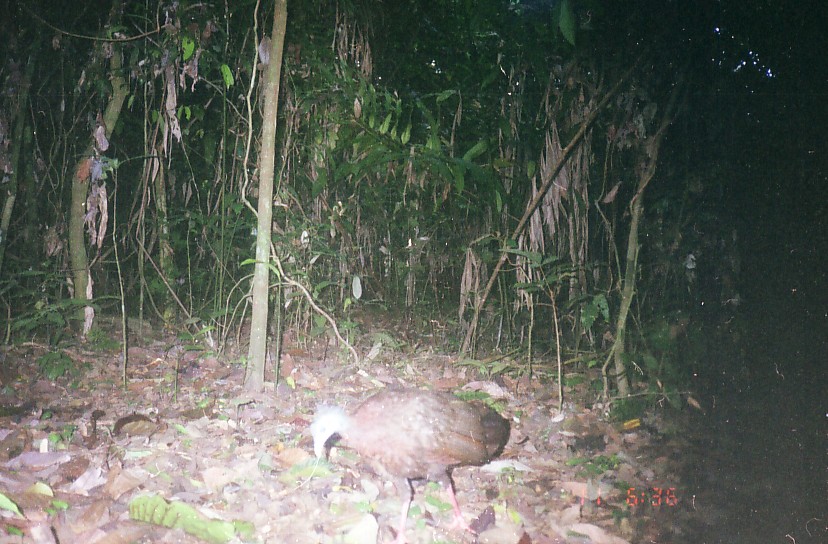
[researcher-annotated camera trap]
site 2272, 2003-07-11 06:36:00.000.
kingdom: Animalia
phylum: Chordata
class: Aves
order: Galliformes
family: Phasianidae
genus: Argusianus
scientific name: Argusianus argus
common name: great argus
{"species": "Argusianus argus (great argus)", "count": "1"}